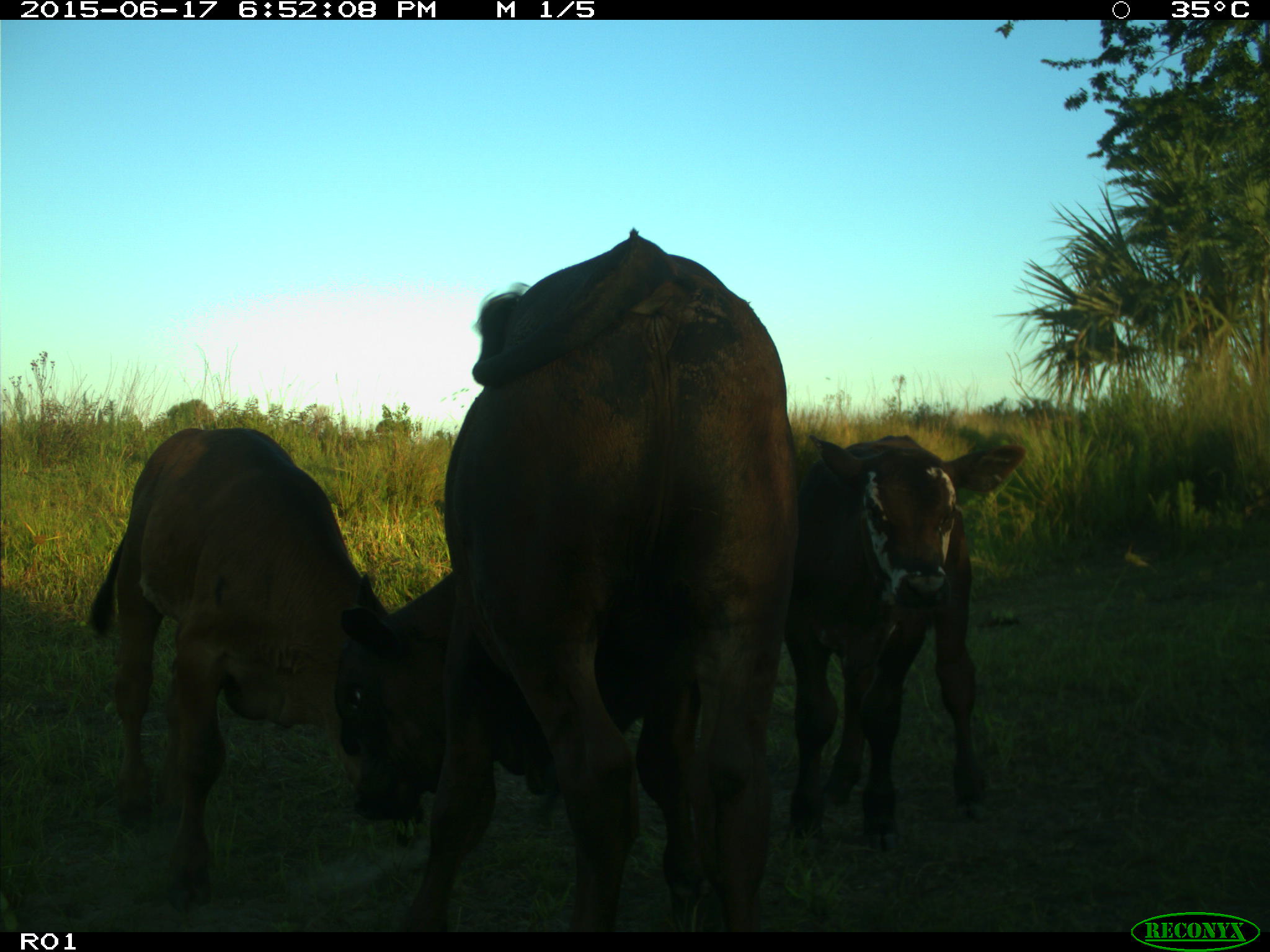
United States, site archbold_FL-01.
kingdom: Animalia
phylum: Chordata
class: Mammalia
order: Artiodactyla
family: Bovidae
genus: Bos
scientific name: Bos taurus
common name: domestic cow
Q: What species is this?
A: Bos taurus (domestic cow).